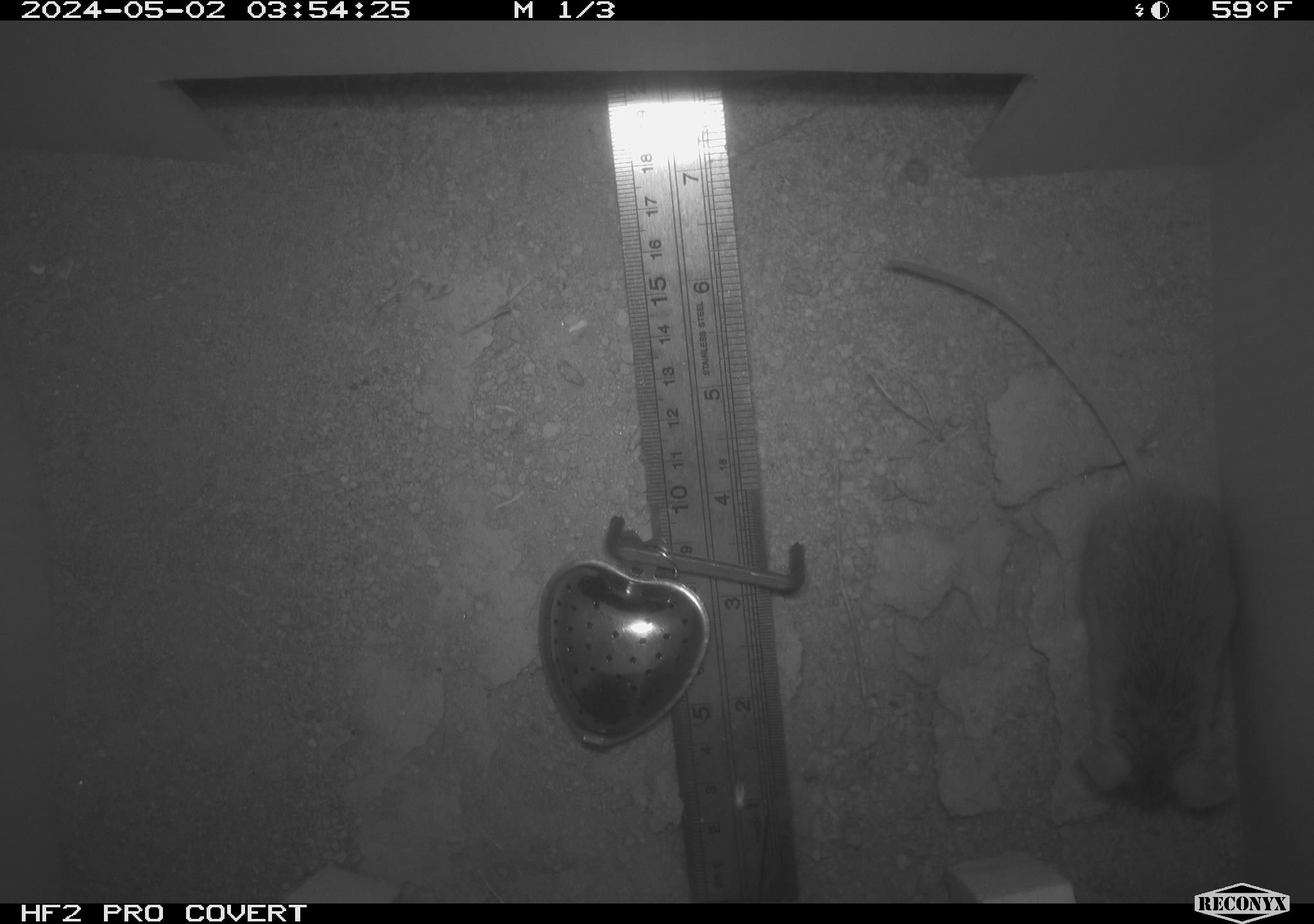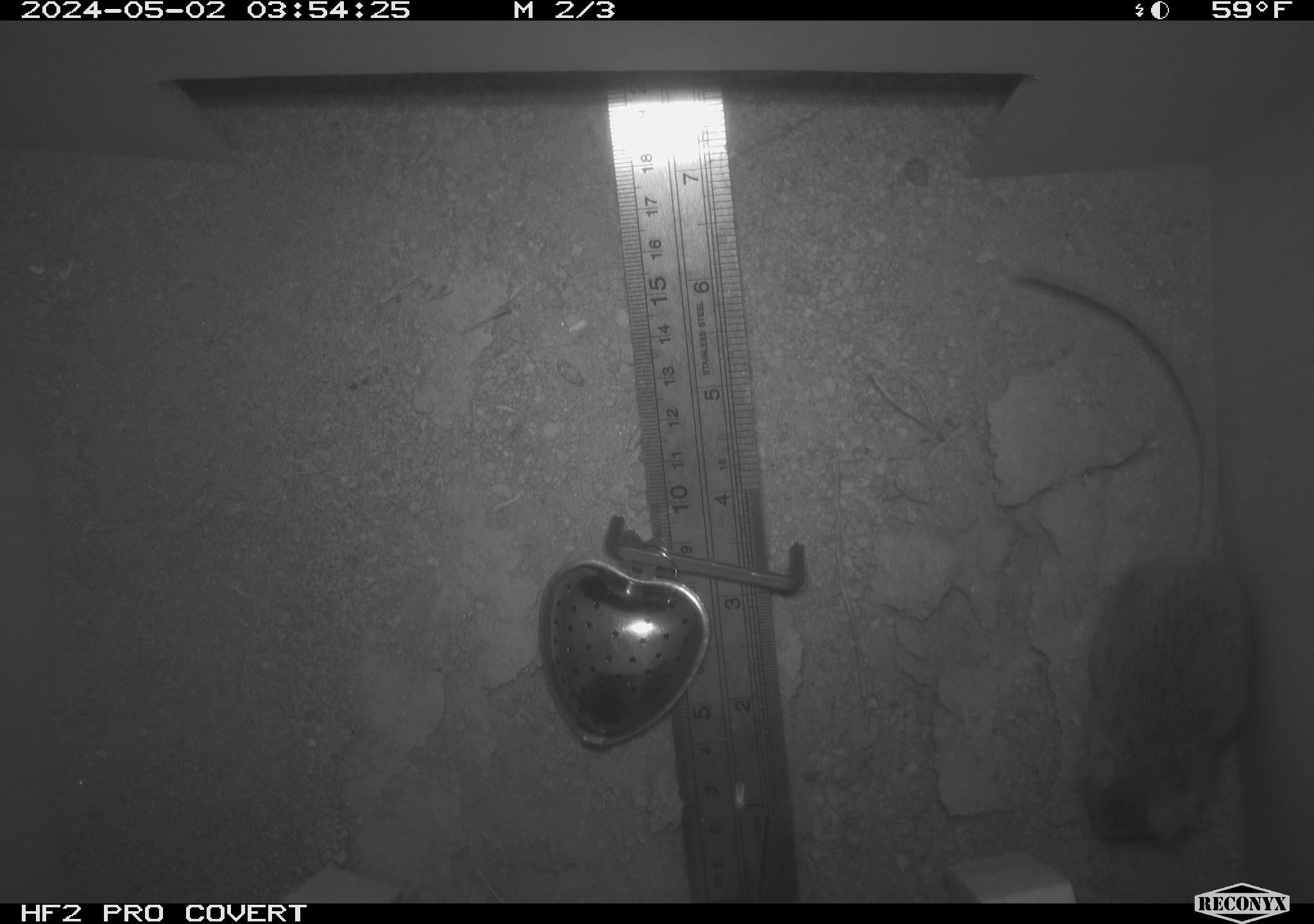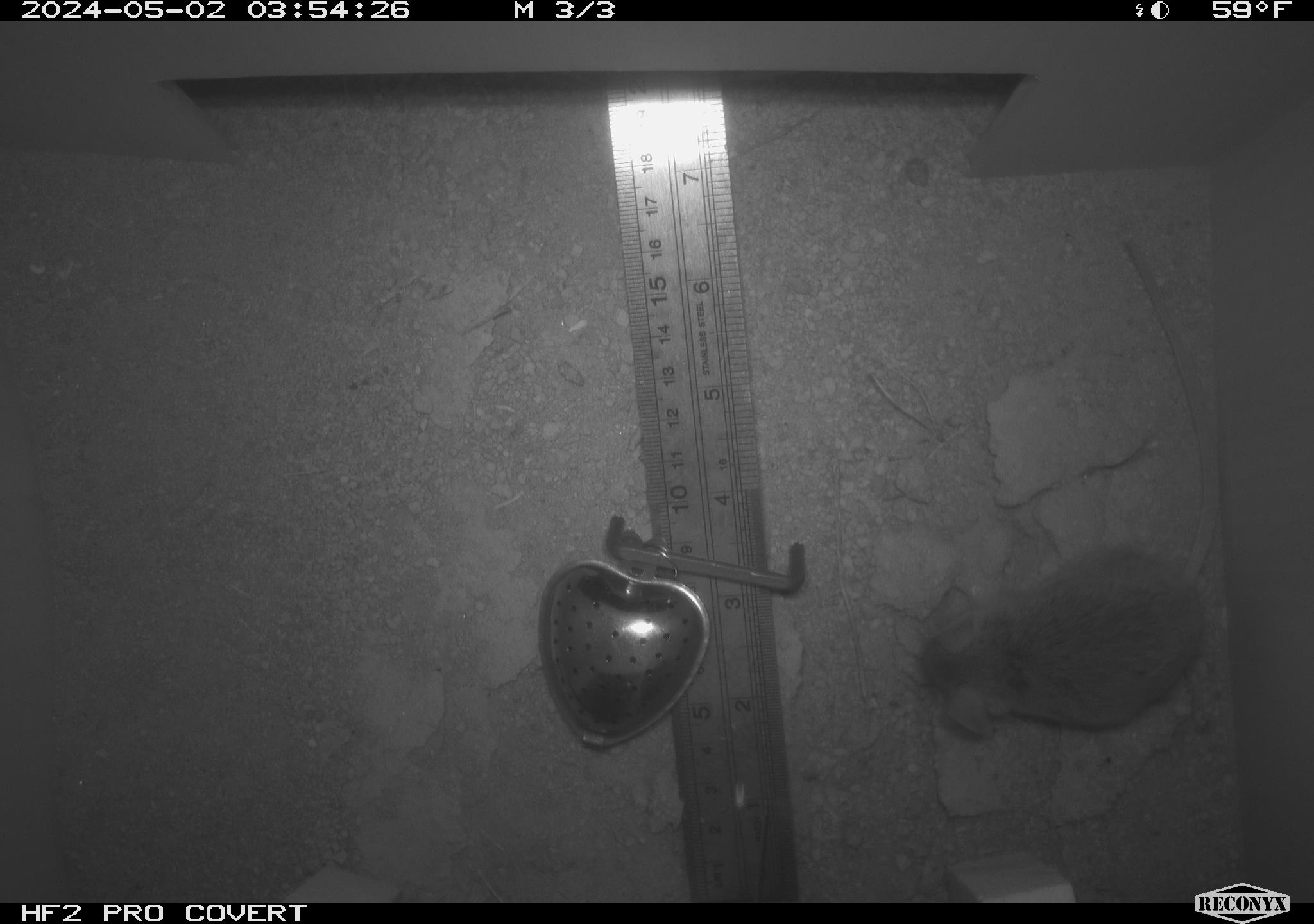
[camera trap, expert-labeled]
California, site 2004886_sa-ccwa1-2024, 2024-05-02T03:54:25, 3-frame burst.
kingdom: Animalia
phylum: Chordata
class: Mammalia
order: Rodentia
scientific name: Rodentia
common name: mouse species